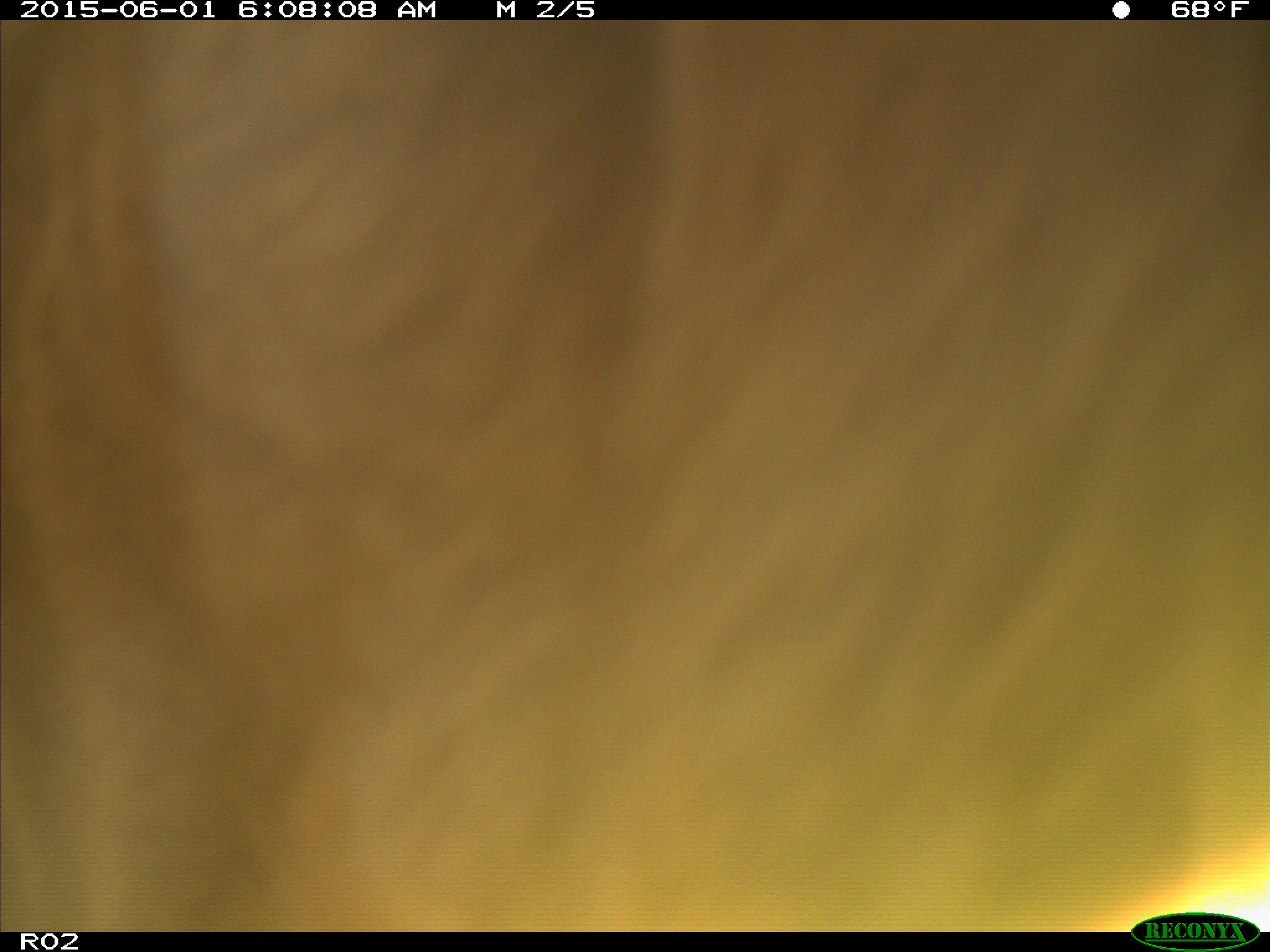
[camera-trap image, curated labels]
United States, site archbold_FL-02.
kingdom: Animalia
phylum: Chordata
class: Mammalia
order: Artiodactyla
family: Bovidae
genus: Bos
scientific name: Bos taurus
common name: domestic cow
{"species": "Bos taurus (domestic cow)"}